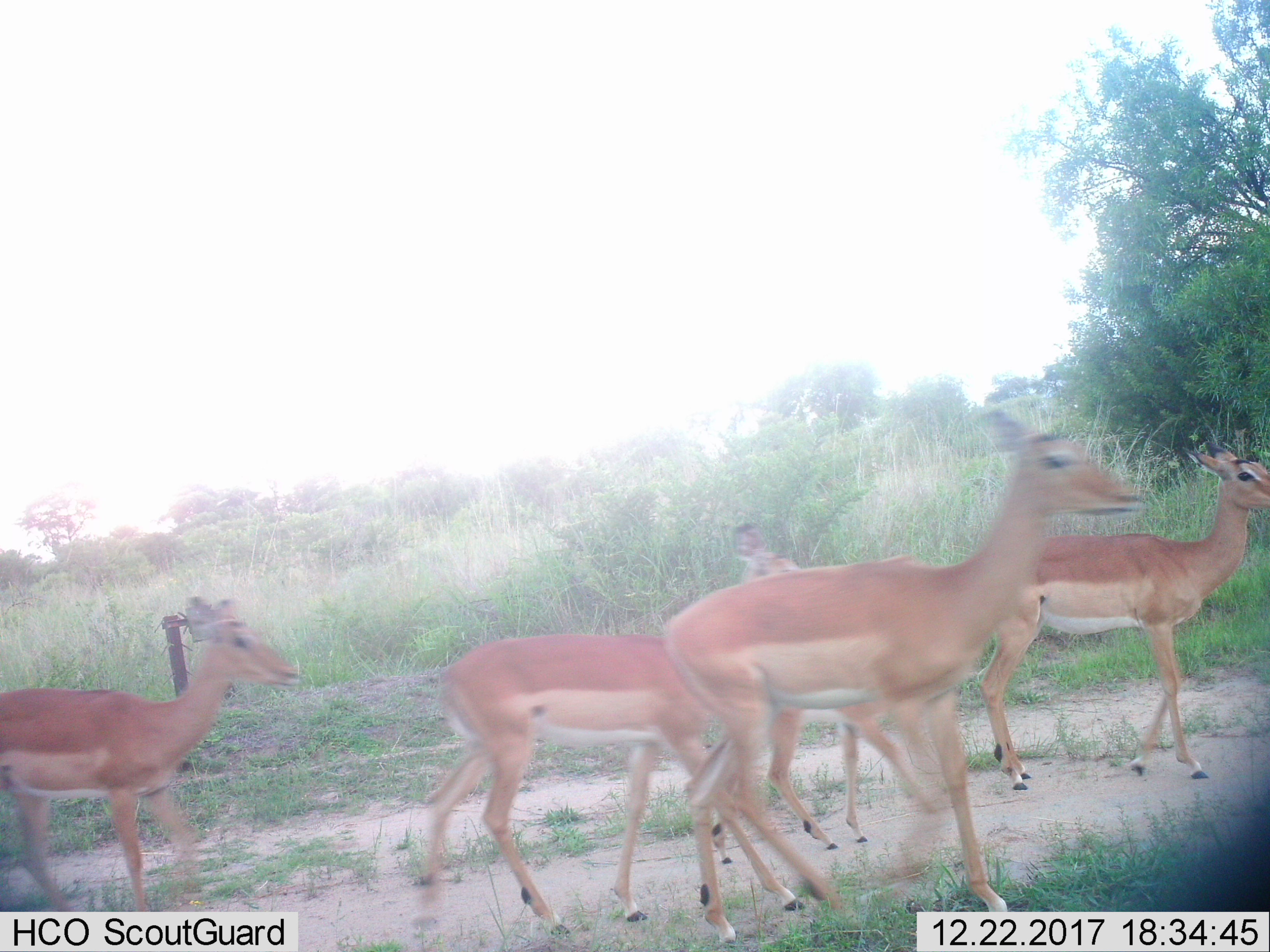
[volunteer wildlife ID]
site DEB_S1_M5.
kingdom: Animalia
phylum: Chordata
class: Mammalia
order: Artiodactyla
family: Bovidae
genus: Aepyceros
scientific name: Aepyceros melampus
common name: impala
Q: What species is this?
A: Impala (Aepyceros melampus).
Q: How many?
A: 5.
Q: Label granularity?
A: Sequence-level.